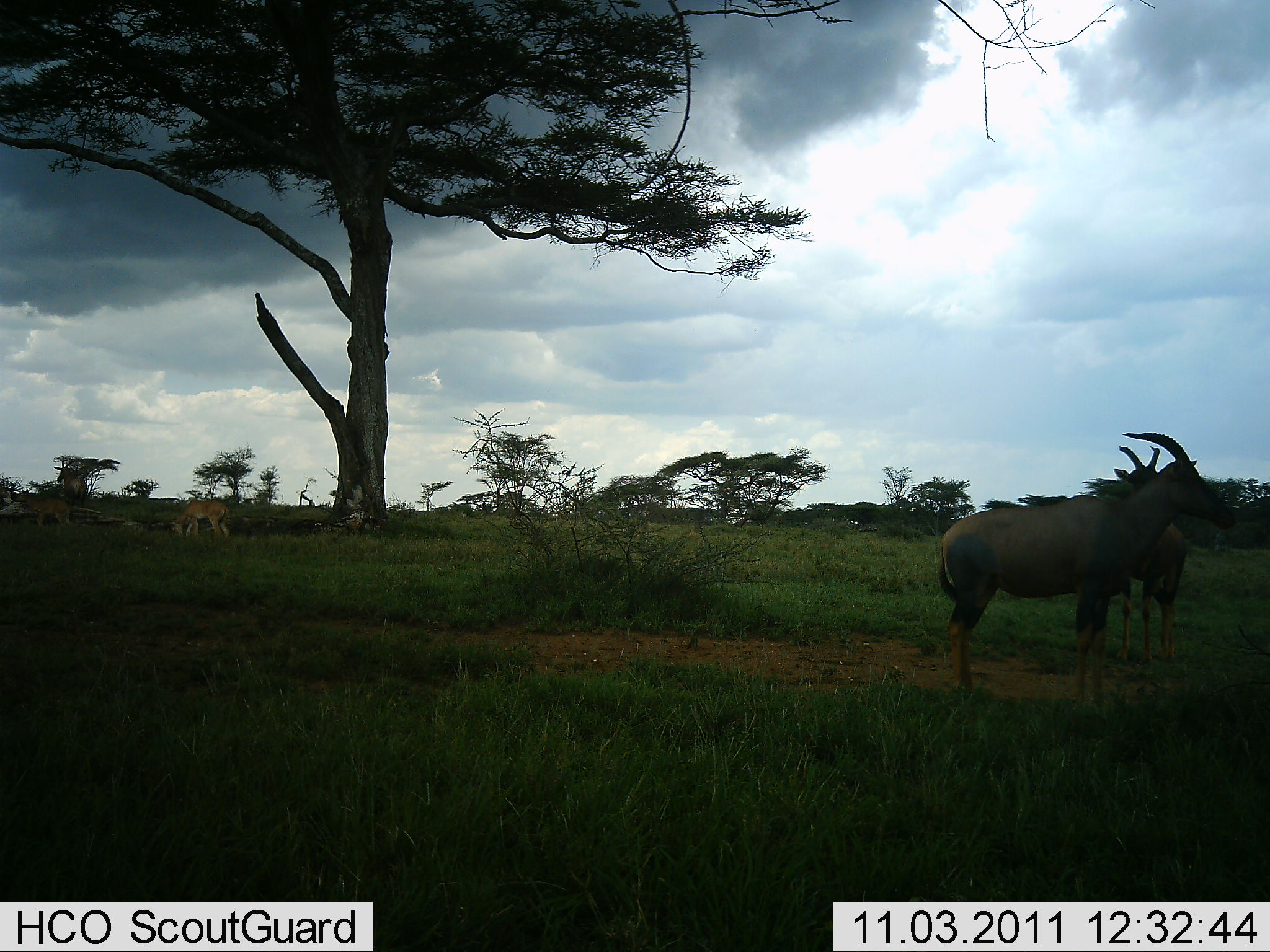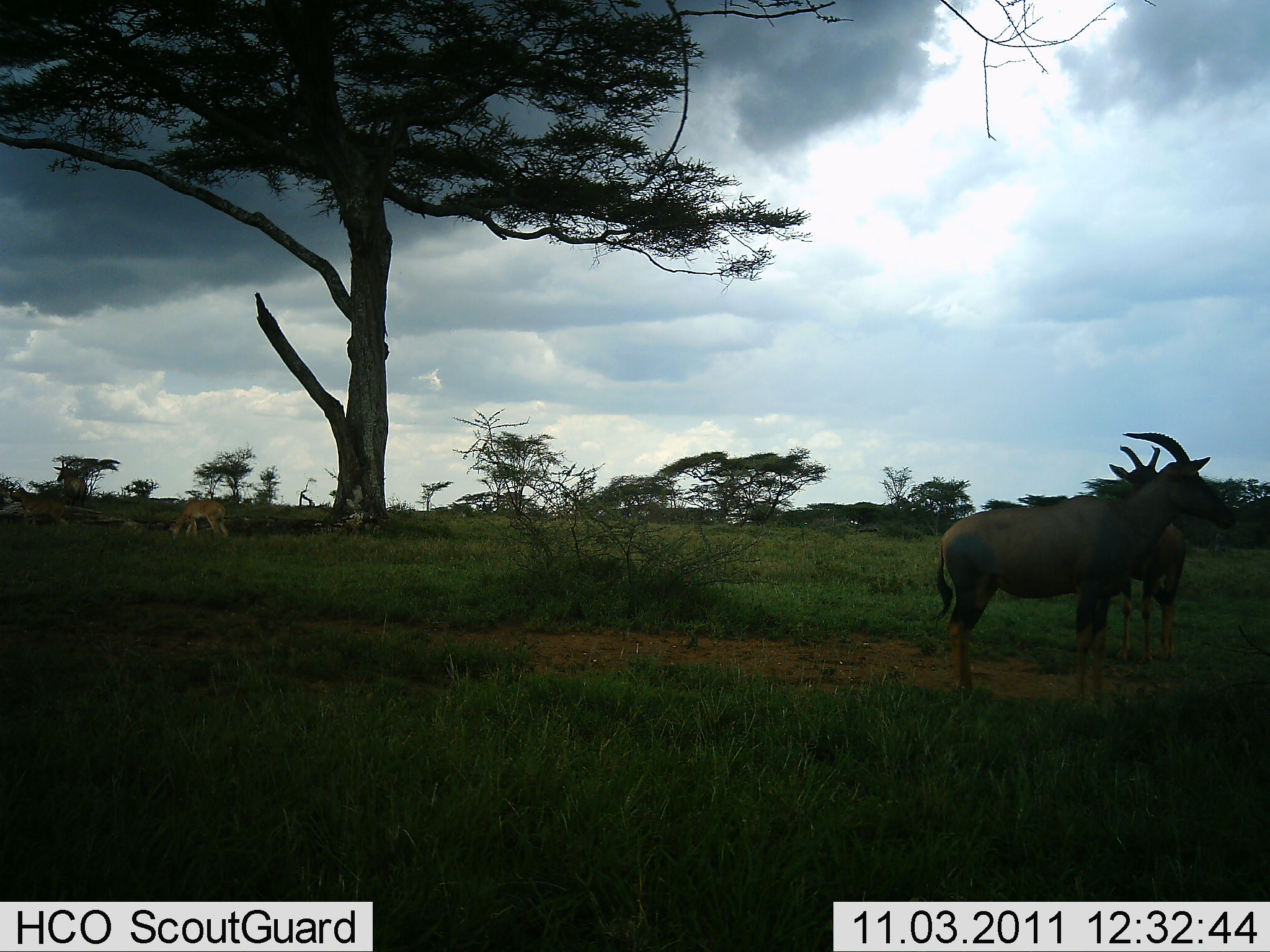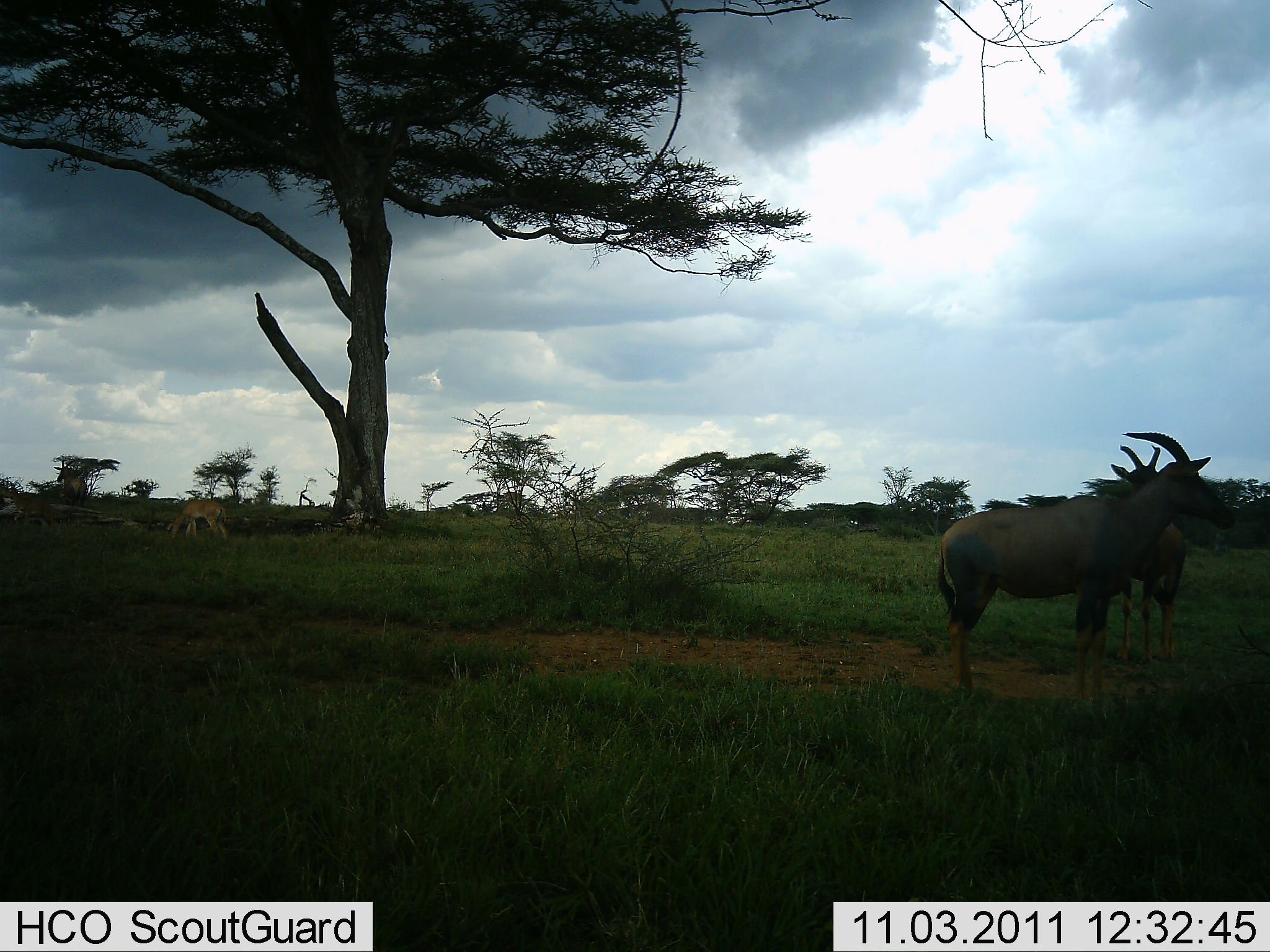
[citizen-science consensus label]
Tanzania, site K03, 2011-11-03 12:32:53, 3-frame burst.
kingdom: Animalia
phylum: Chordata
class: Mammalia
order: Artiodactyla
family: Bovidae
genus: Nanger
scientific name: Nanger granti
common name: grant's gazelle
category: gazellegrants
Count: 2.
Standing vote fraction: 20%.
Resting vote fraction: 0%.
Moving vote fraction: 30%.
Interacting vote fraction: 0%.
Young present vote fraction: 0%.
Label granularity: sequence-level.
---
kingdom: Animalia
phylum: Chordata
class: Mammalia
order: Artiodactyla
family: Bovidae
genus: Damaliscus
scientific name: Damaliscus lunatus jimela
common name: topi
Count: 2.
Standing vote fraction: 100%.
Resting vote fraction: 0%.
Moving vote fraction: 0%.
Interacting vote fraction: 0%.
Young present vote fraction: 6%.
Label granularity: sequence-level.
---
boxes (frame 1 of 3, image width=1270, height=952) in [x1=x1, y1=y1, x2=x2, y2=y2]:
animal: [x1=938, y1=431, x2=1235, y2=704]; [x1=1113, y1=443, x2=1189, y2=664]; [x1=169, y1=499, x2=230, y2=539]; [x1=14, y1=490, x2=73, y2=527]; [x1=53, y1=459, x2=89, y2=506]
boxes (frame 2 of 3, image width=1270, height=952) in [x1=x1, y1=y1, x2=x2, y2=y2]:
animal: [x1=933, y1=430, x2=1239, y2=697]; [x1=1108, y1=442, x2=1186, y2=667]; [x1=170, y1=499, x2=230, y2=546]; [x1=10, y1=486, x2=70, y2=529]; [x1=53, y1=461, x2=88, y2=507]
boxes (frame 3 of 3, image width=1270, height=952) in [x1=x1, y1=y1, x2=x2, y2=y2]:
animal: [x1=939, y1=431, x2=1235, y2=693]; [x1=1109, y1=443, x2=1183, y2=668]; [x1=166, y1=499, x2=228, y2=544]; [x1=4, y1=486, x2=61, y2=531]; [x1=53, y1=457, x2=88, y2=505]